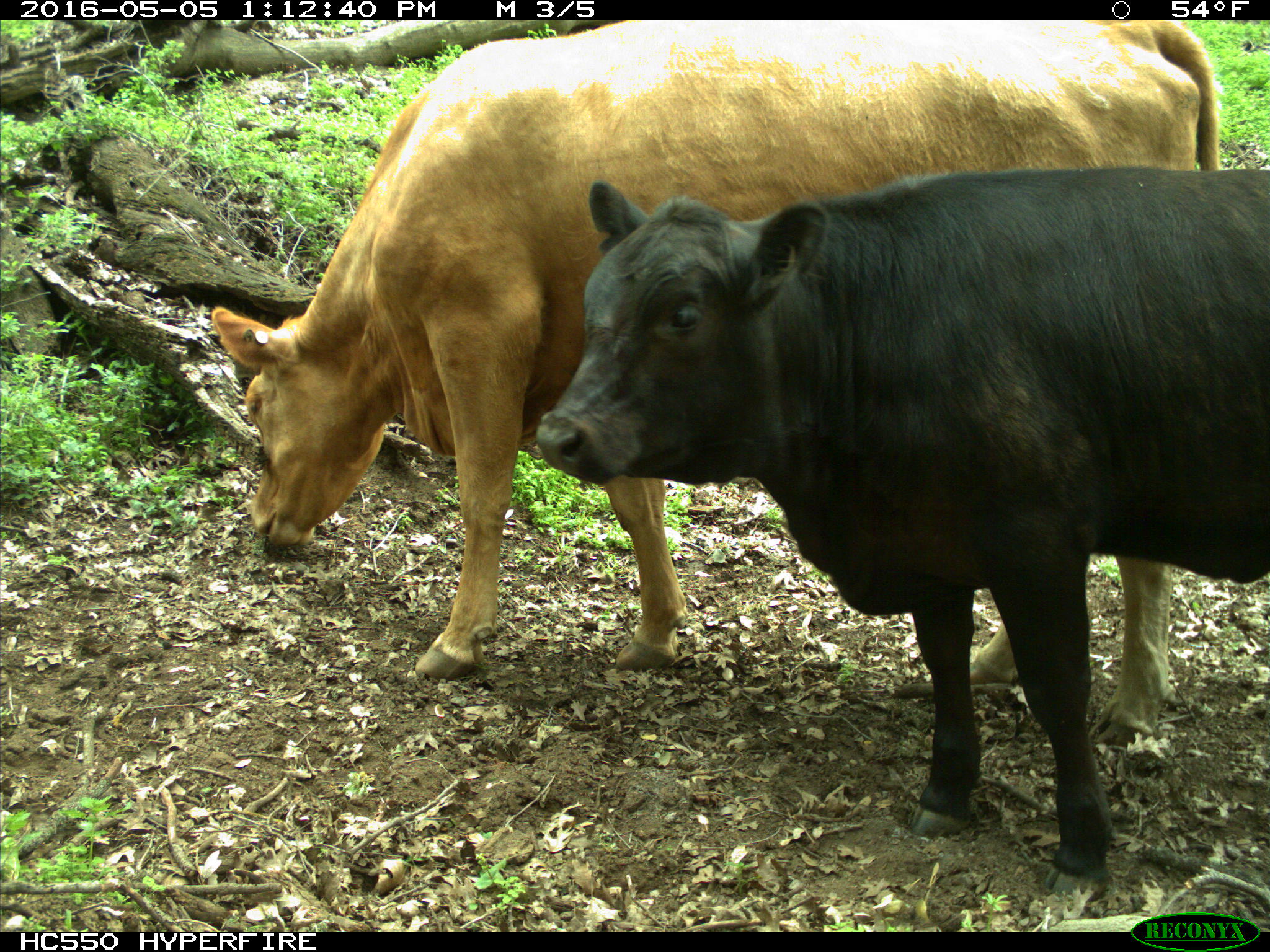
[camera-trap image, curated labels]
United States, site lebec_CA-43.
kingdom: Animalia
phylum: Chordata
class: Mammalia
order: Artiodactyla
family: Bovidae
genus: Bos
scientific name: Bos taurus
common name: domestic cow